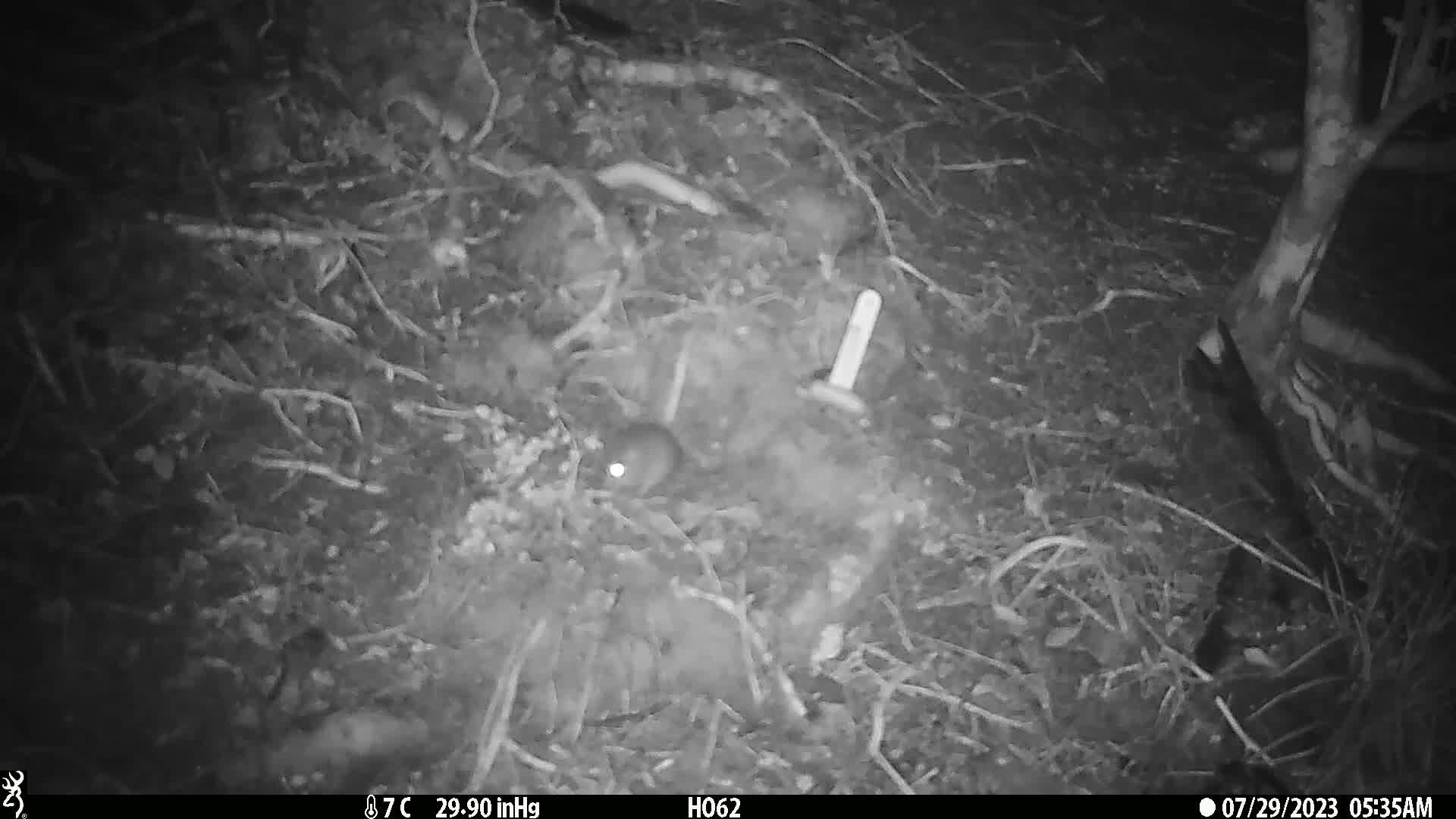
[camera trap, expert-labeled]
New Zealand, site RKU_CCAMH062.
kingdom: Animalia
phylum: Chordata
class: Mammalia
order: Rodentia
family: Muridae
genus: Rattus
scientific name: Rattus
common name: rat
Rat (Rattus).